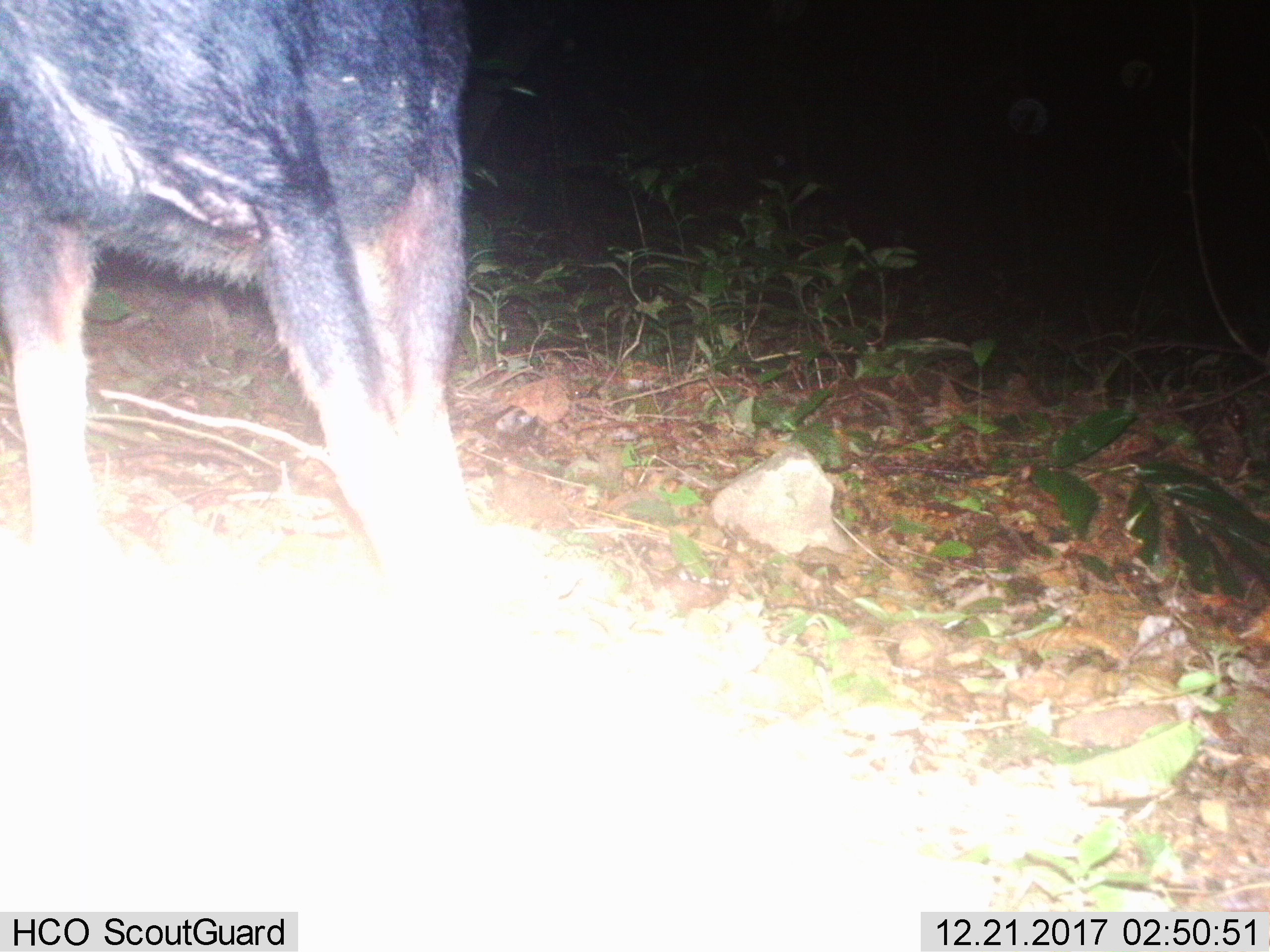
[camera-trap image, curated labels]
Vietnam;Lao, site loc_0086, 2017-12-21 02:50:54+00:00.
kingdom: Animalia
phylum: Chordata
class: Mammalia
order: Artiodactyla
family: Bovidae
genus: Capricornis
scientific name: Capricornis sumatraensis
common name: chinese serow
Chinese serow (Capricornis sumatraensis). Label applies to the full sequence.